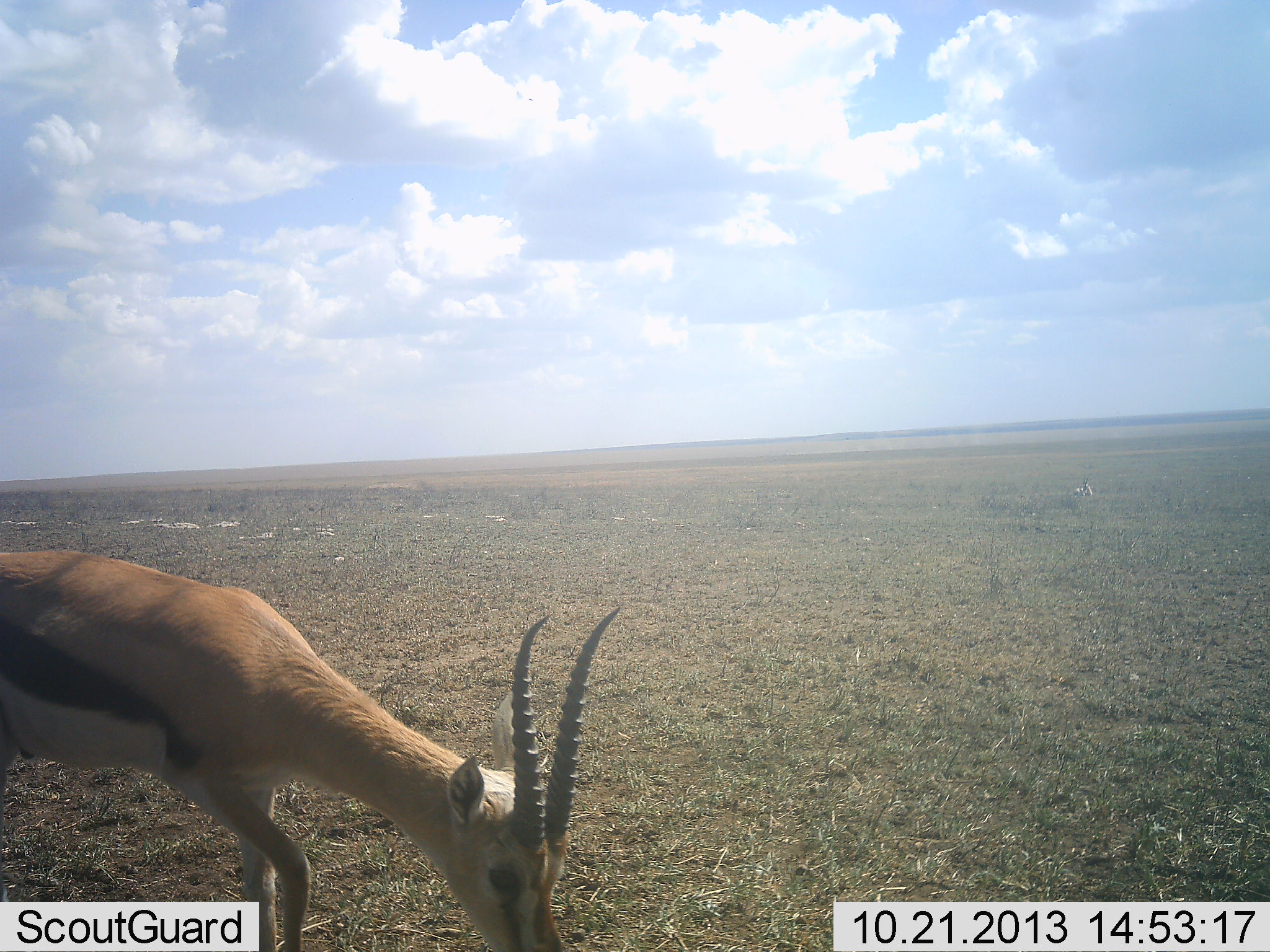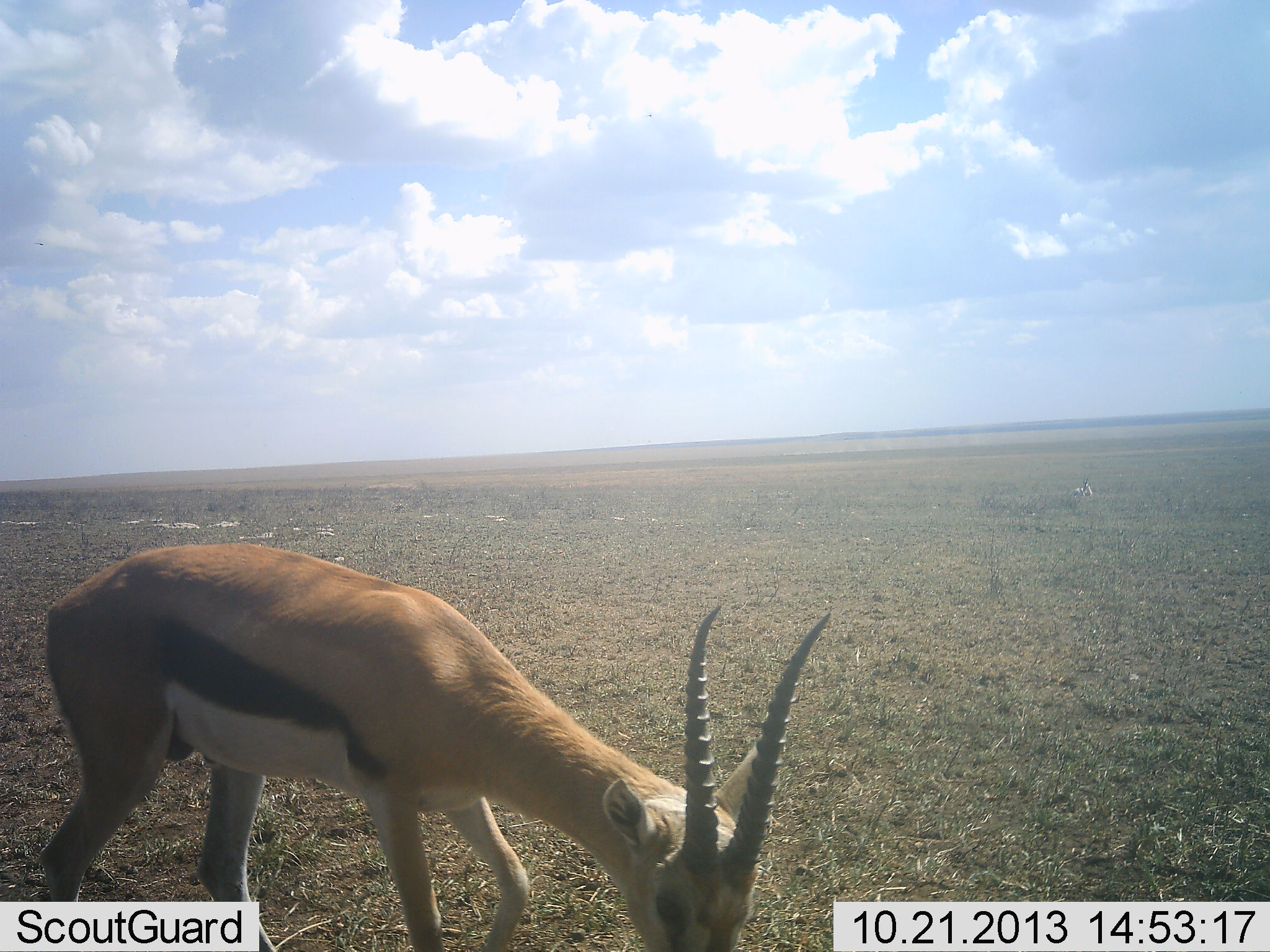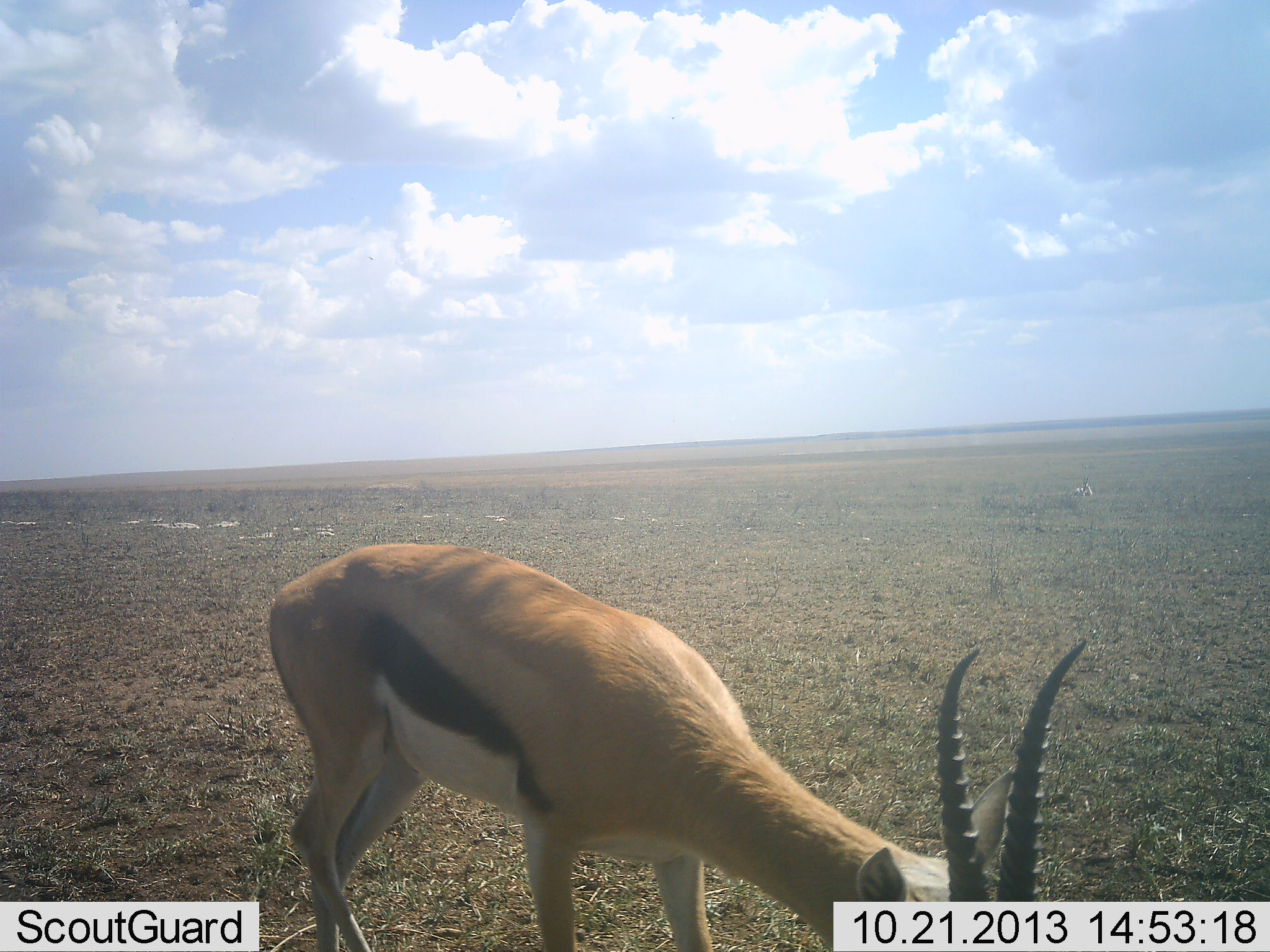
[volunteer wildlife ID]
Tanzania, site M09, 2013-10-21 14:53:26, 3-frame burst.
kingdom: Animalia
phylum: Chordata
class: Mammalia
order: Artiodactyla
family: Bovidae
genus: Eudorcas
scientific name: Eudorcas thomsonii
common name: thomson's gazelle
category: gazellethomsons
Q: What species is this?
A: Gazellethomsons (thomson's gazelle) (Eudorcas thomsonii).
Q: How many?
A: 1.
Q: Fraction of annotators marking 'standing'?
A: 11%.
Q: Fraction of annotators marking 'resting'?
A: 0%.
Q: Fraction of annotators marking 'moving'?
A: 39%.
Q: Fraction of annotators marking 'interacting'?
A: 0%.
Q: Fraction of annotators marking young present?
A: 0%.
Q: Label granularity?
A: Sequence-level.